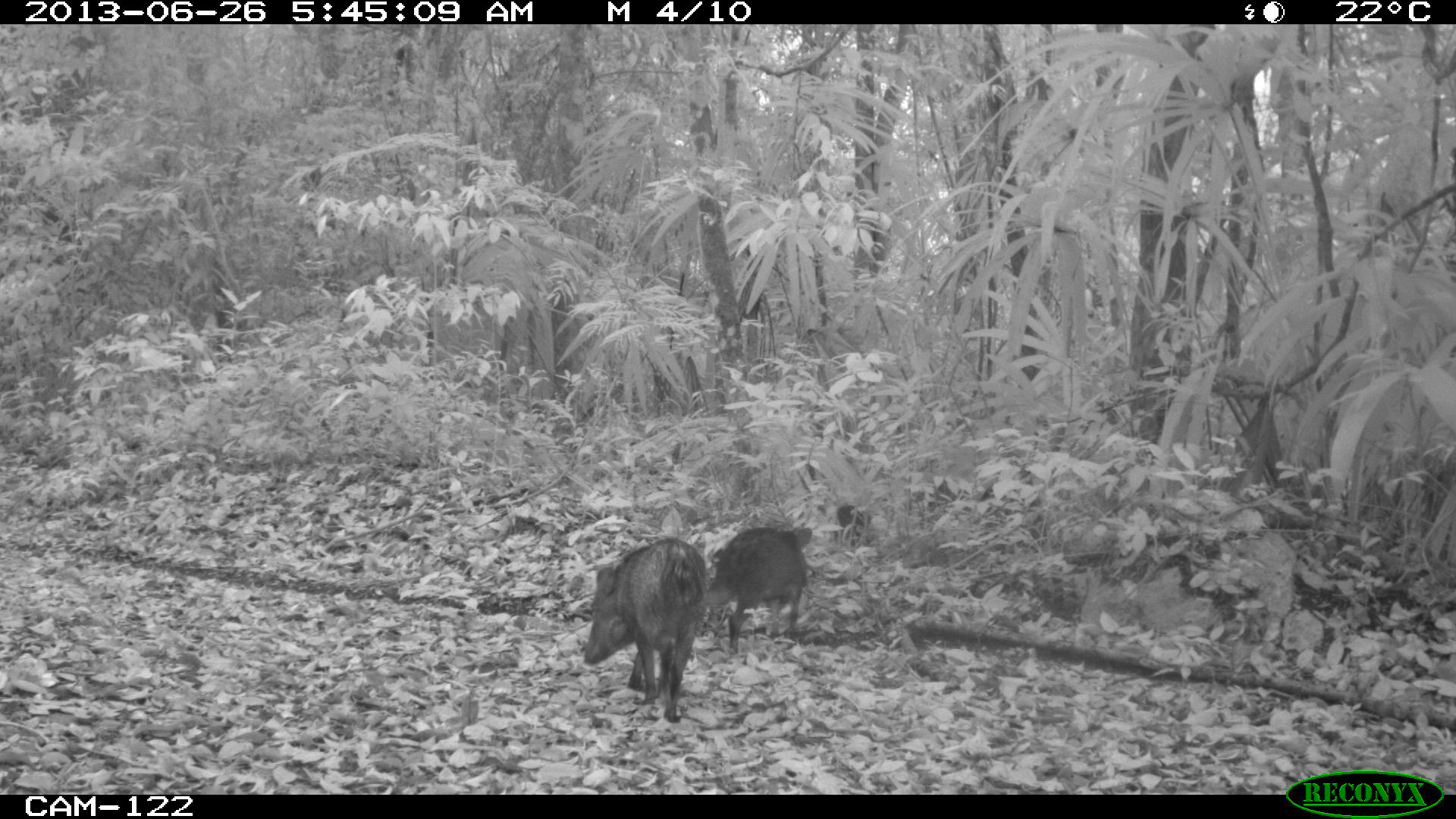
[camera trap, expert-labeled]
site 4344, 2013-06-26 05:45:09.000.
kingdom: Animalia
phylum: Chordata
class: Mammalia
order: Artiodactyla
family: Tayassuidae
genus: Pecari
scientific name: Pecari tajacu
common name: collared peccary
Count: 7.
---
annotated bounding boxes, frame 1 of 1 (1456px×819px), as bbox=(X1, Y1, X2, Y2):
pecari tajacu: bbox=(583, 537, 710, 722); bbox=(706, 527, 814, 653); bbox=(837, 505, 875, 547)